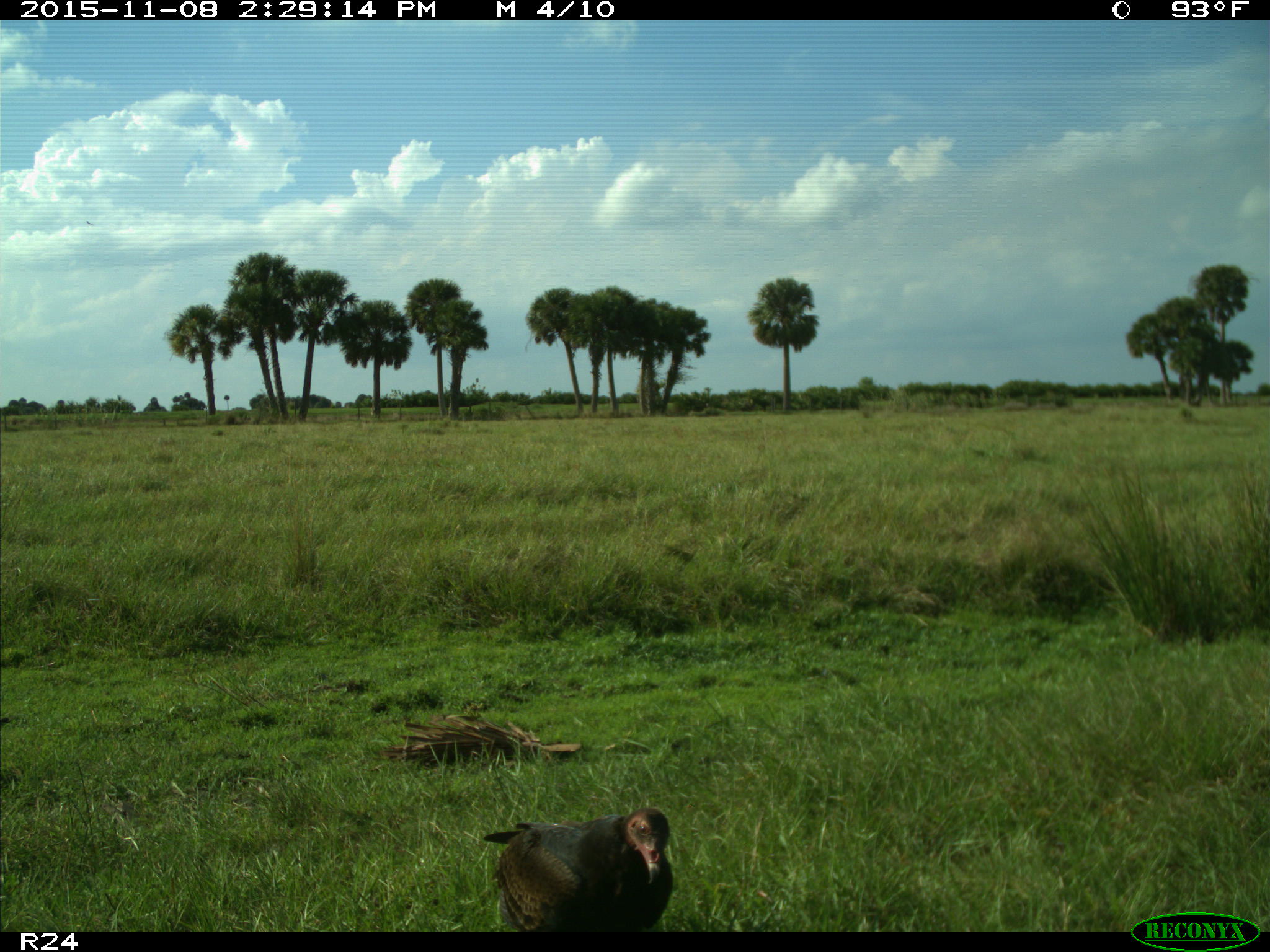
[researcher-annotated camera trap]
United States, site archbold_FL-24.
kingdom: Animalia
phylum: Chordata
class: Aves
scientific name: Aves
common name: birds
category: unidentified bird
Unidentified bird (birds) (Aves).